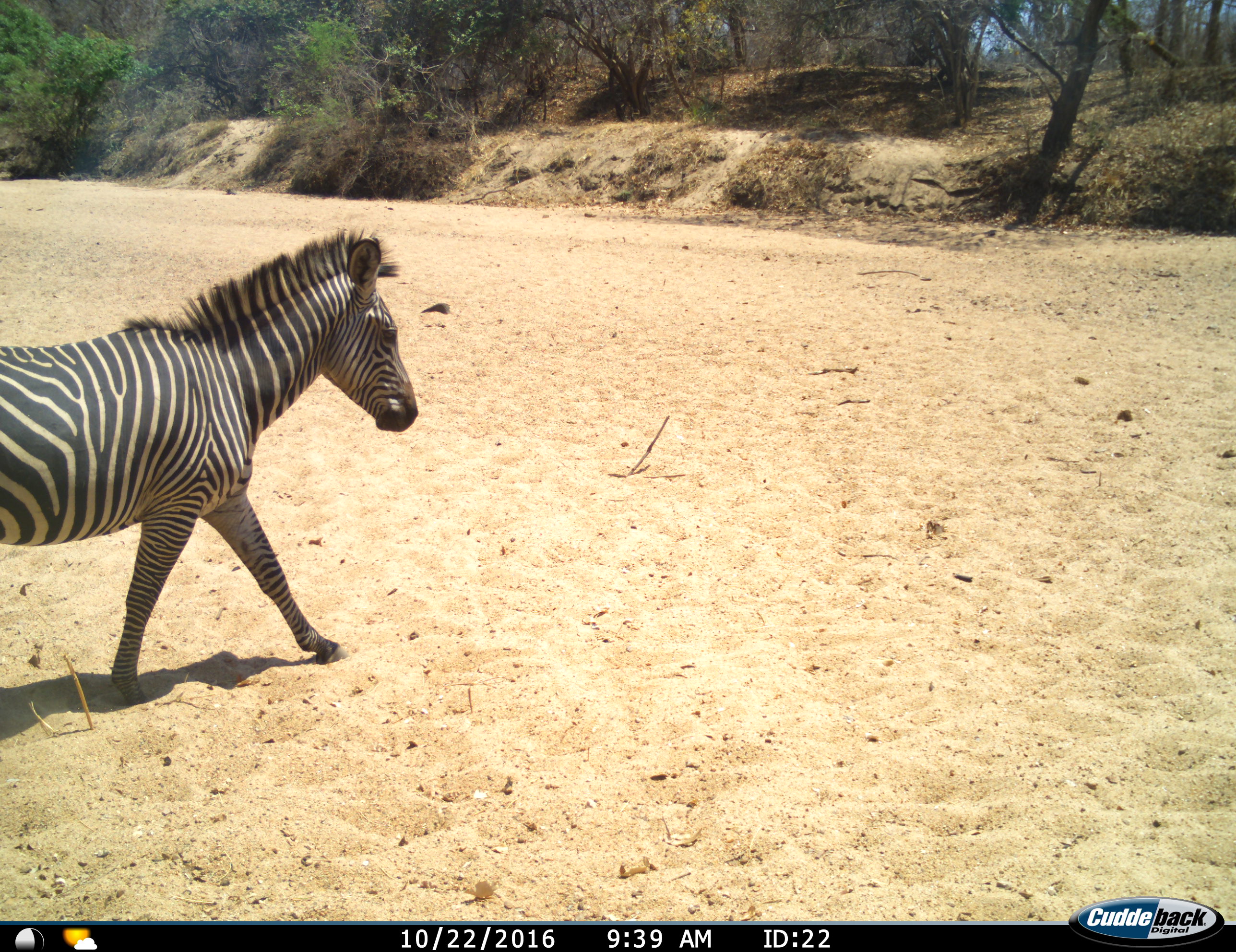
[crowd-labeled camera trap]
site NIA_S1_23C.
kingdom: Animalia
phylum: Chordata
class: Mammalia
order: Perissodactyla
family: Equidae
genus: Equus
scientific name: Equus quagga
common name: plains zebra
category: zebraplains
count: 1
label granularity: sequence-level